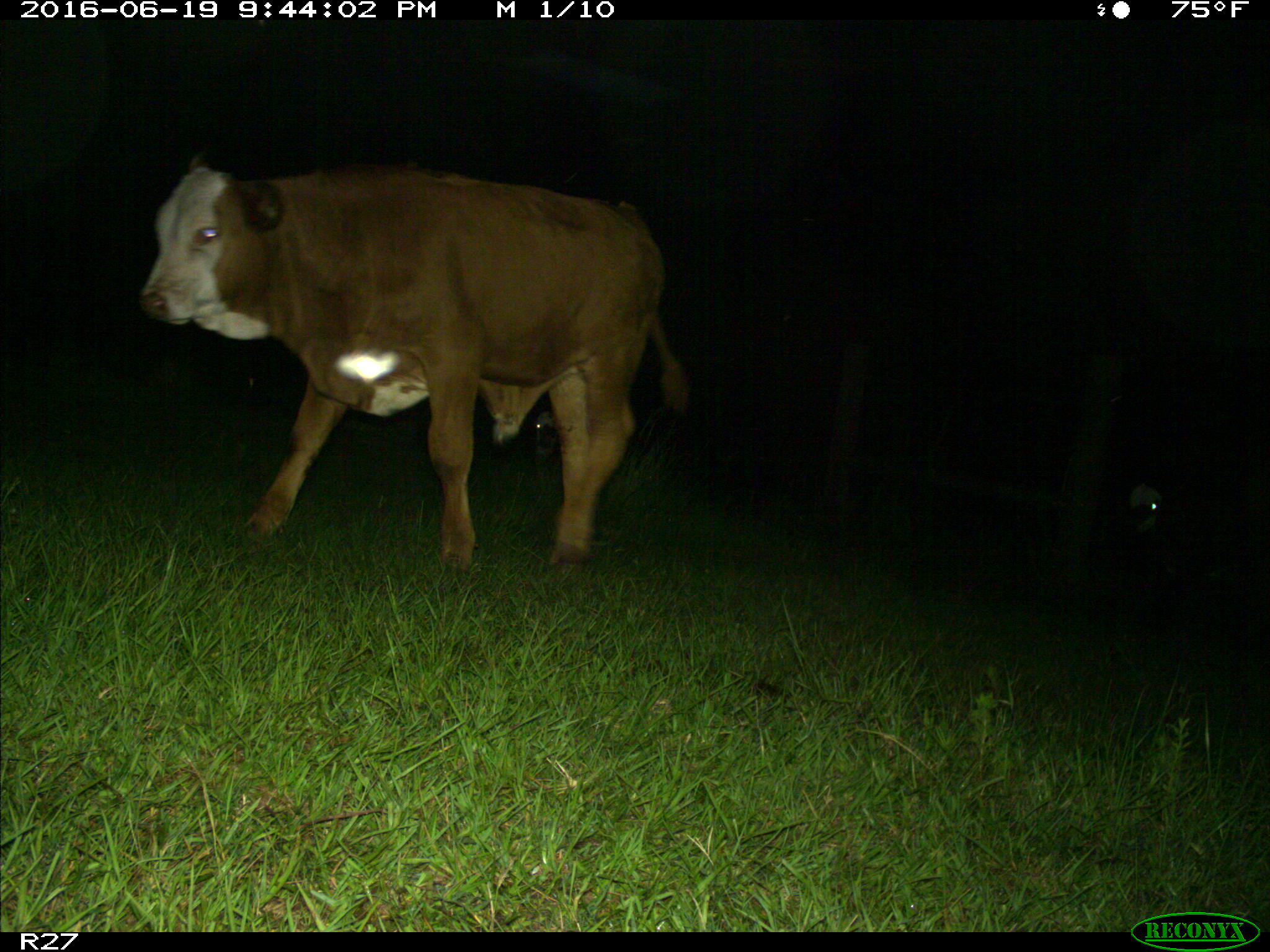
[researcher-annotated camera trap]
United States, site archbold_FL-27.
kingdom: Animalia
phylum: Chordata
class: Mammalia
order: Artiodactyla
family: Bovidae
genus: Bos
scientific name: Bos taurus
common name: domestic cow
Bos taurus (domestic cow).